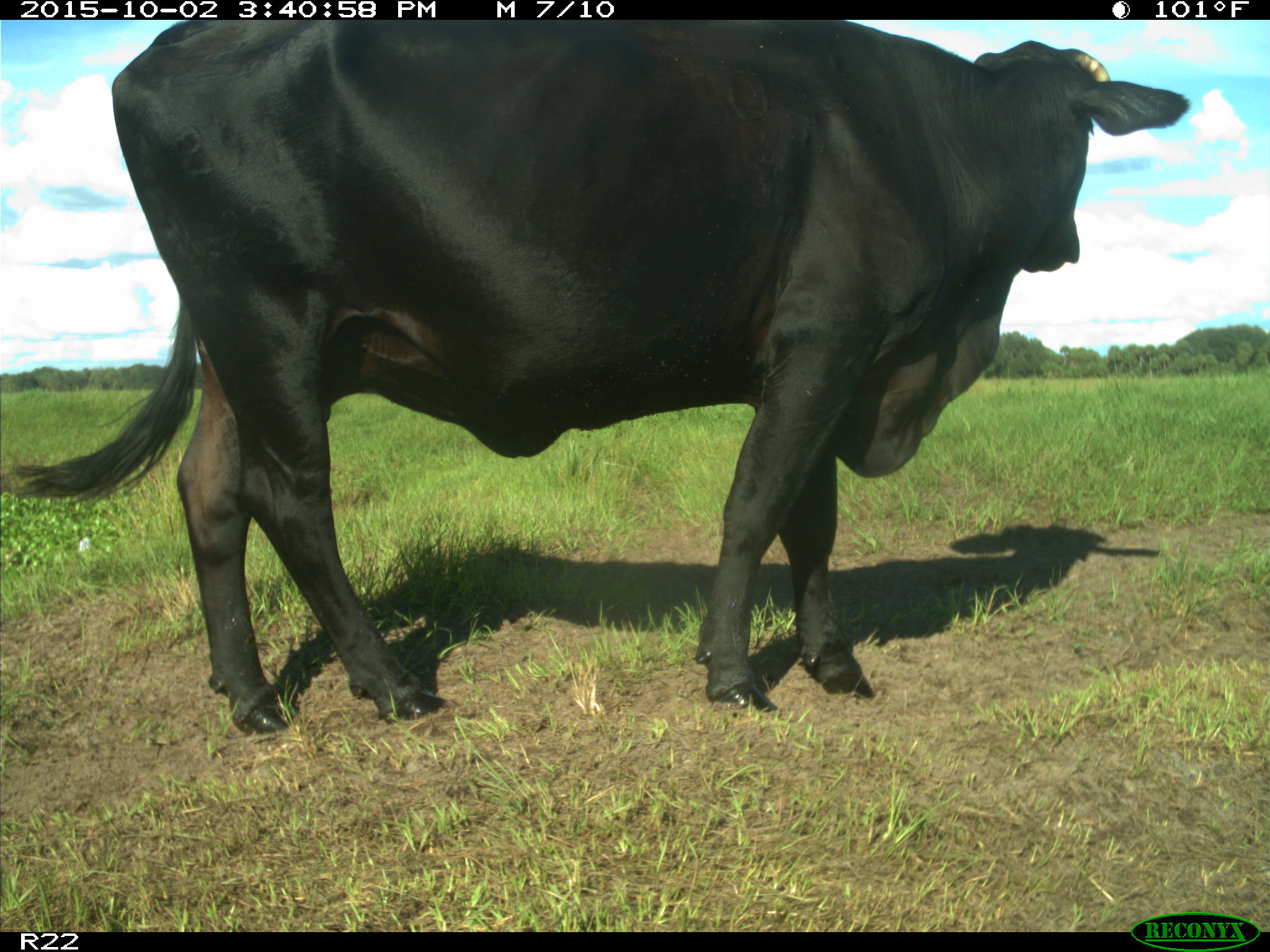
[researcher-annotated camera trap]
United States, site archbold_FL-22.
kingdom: Animalia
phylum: Chordata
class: Mammalia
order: Artiodactyla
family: Bovidae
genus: Bos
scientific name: Bos taurus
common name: domestic cow